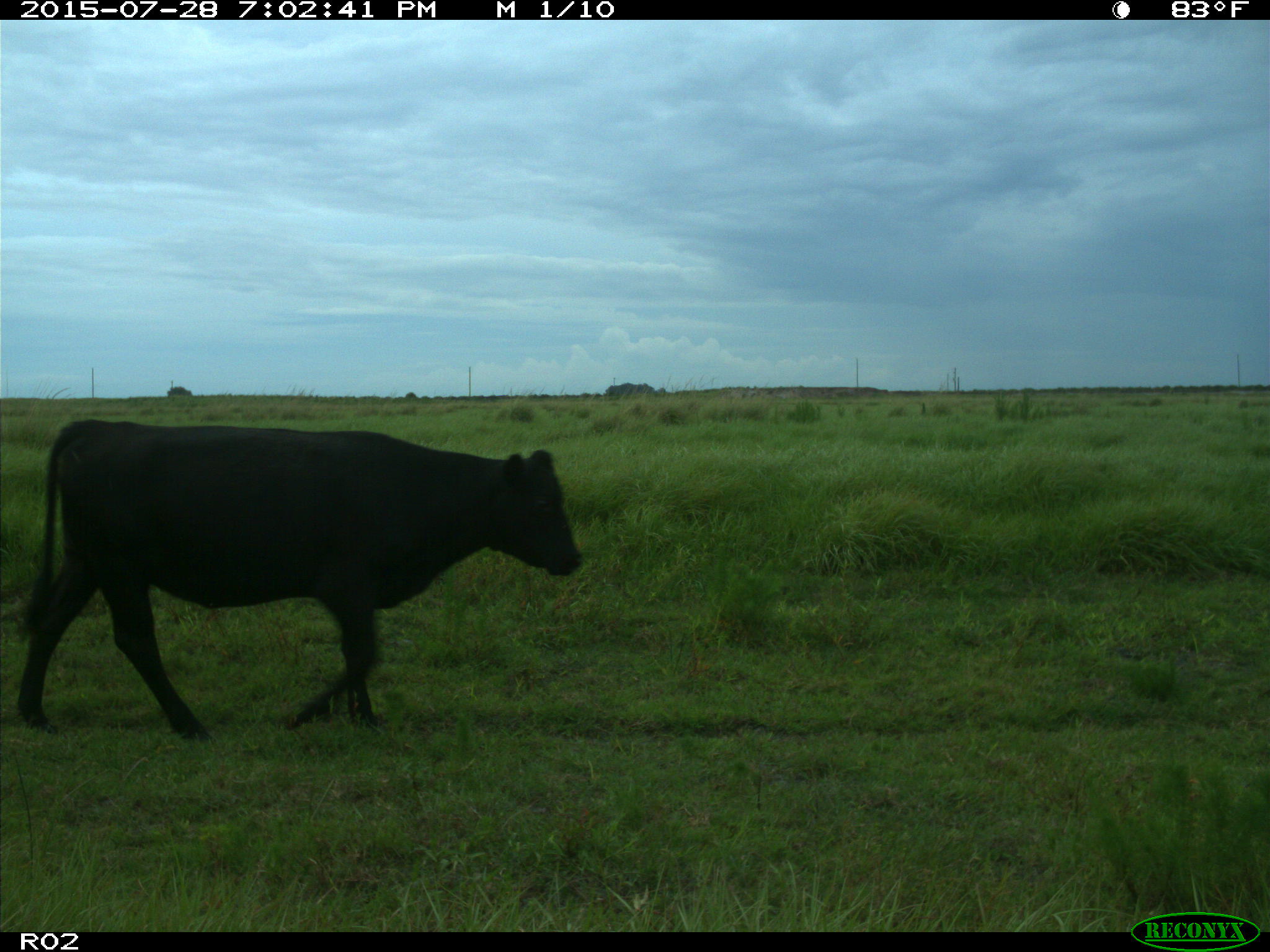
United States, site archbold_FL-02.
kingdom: Animalia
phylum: Chordata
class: Mammalia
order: Artiodactyla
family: Bovidae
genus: Bos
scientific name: Bos taurus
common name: domestic cow